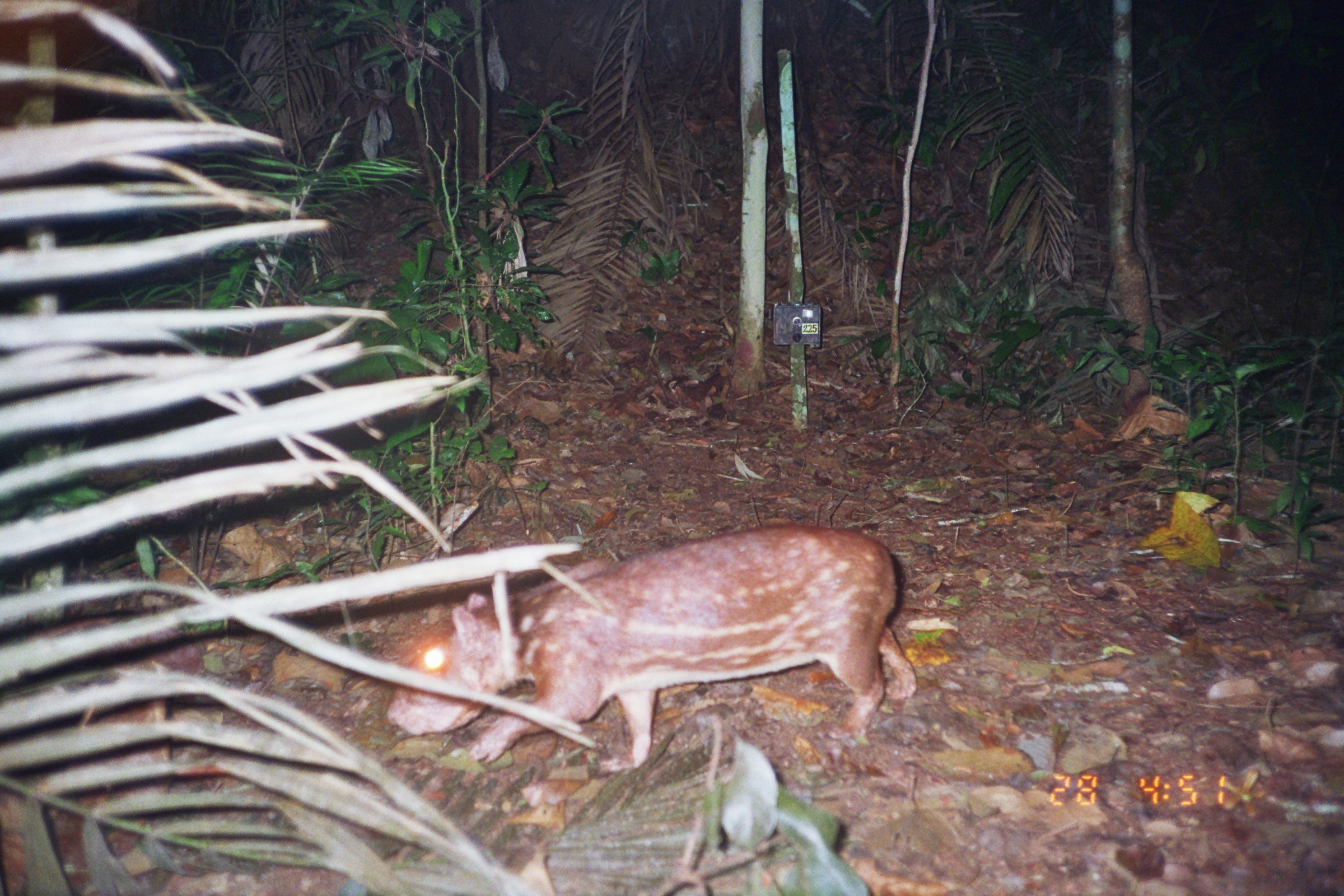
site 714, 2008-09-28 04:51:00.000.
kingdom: Animalia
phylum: Chordata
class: Mammalia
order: Rodentia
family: Cuniculidae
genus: Cuniculus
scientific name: Cuniculus paca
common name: spotted paca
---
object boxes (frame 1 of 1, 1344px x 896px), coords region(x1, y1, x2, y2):
cuniculus paca: region(378, 520, 918, 767)